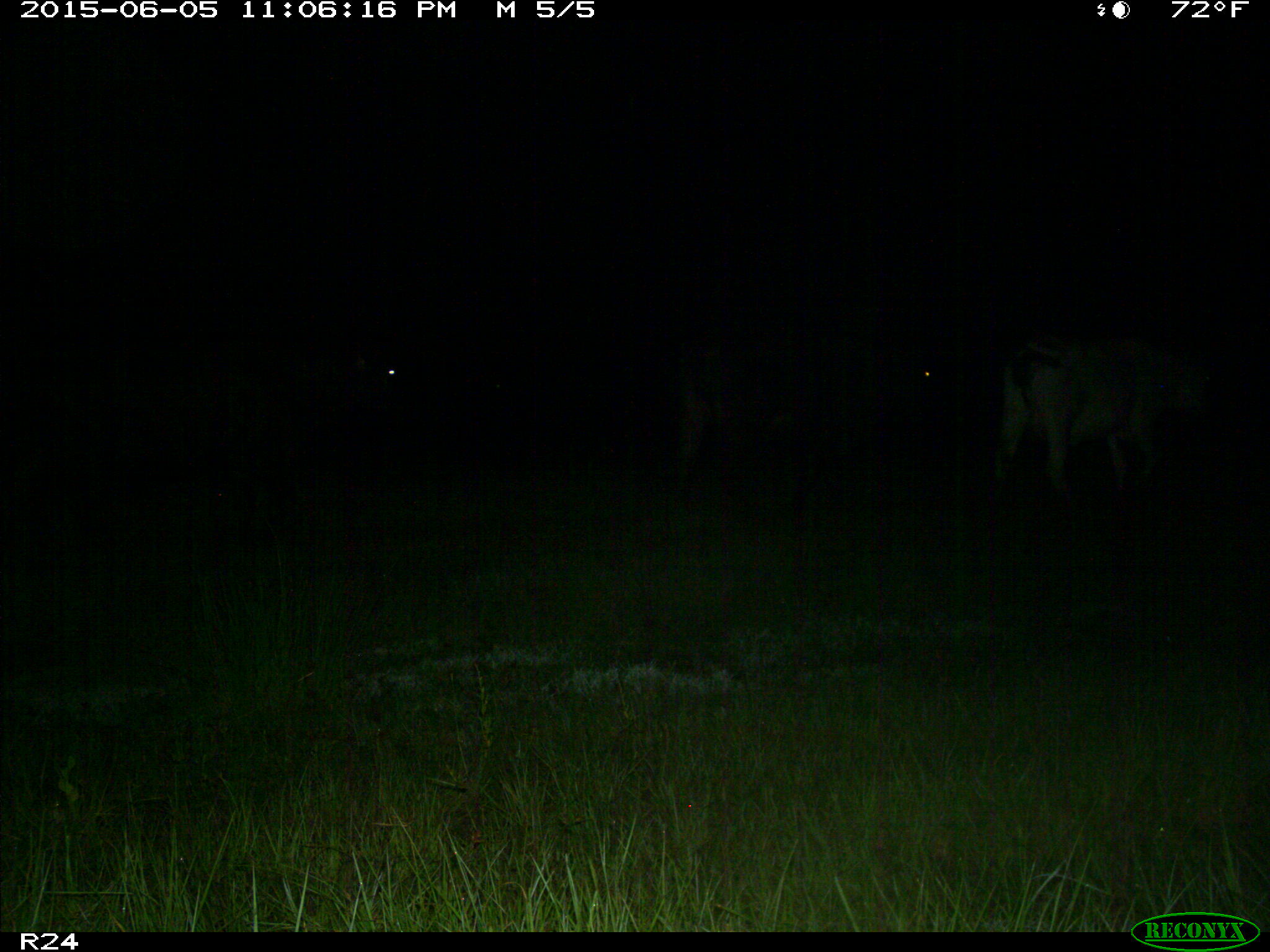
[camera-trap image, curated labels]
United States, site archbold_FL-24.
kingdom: Animalia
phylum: Chordata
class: Mammalia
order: Artiodactyla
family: Bovidae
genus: Bos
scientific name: Bos taurus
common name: domestic cow